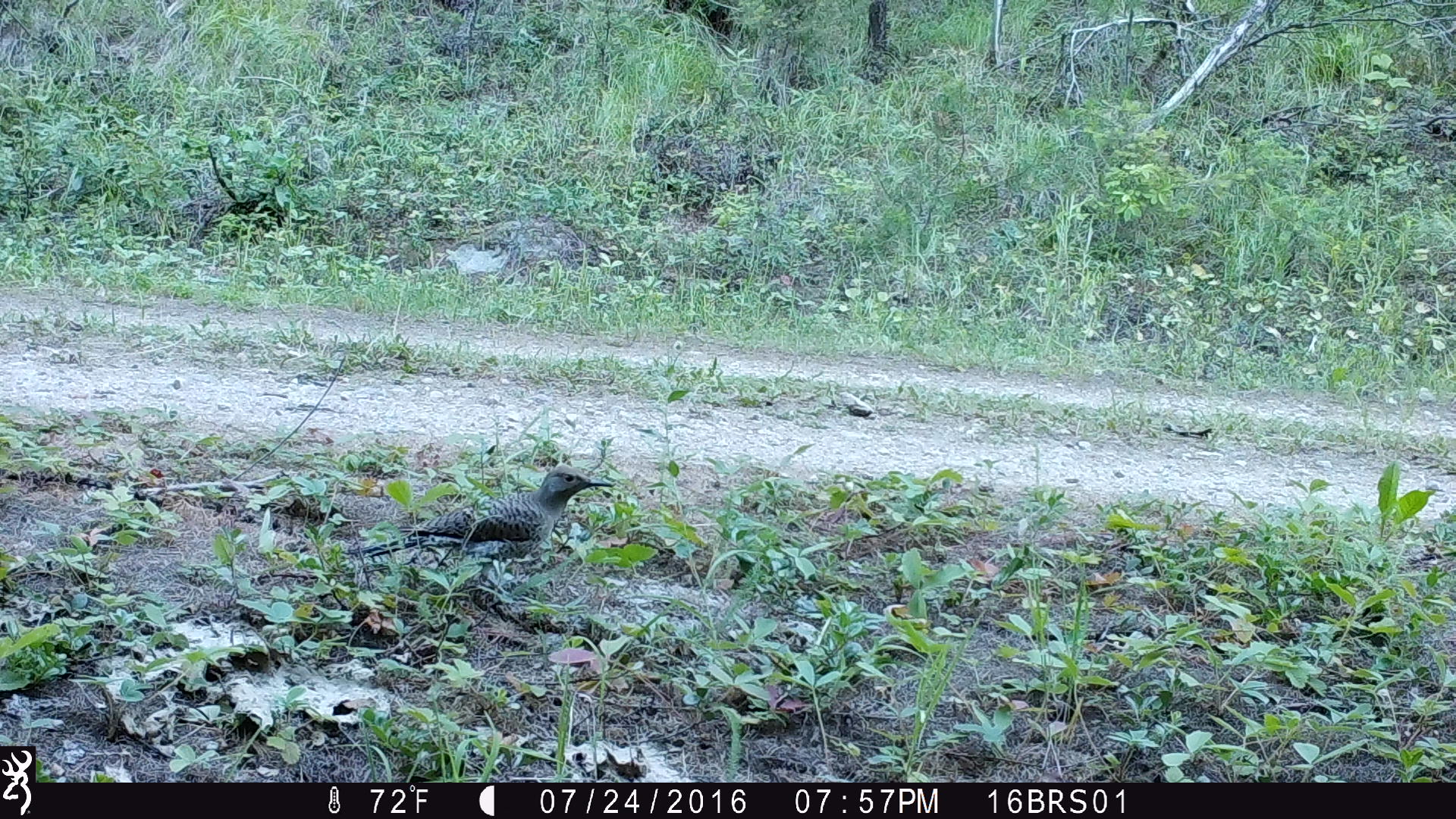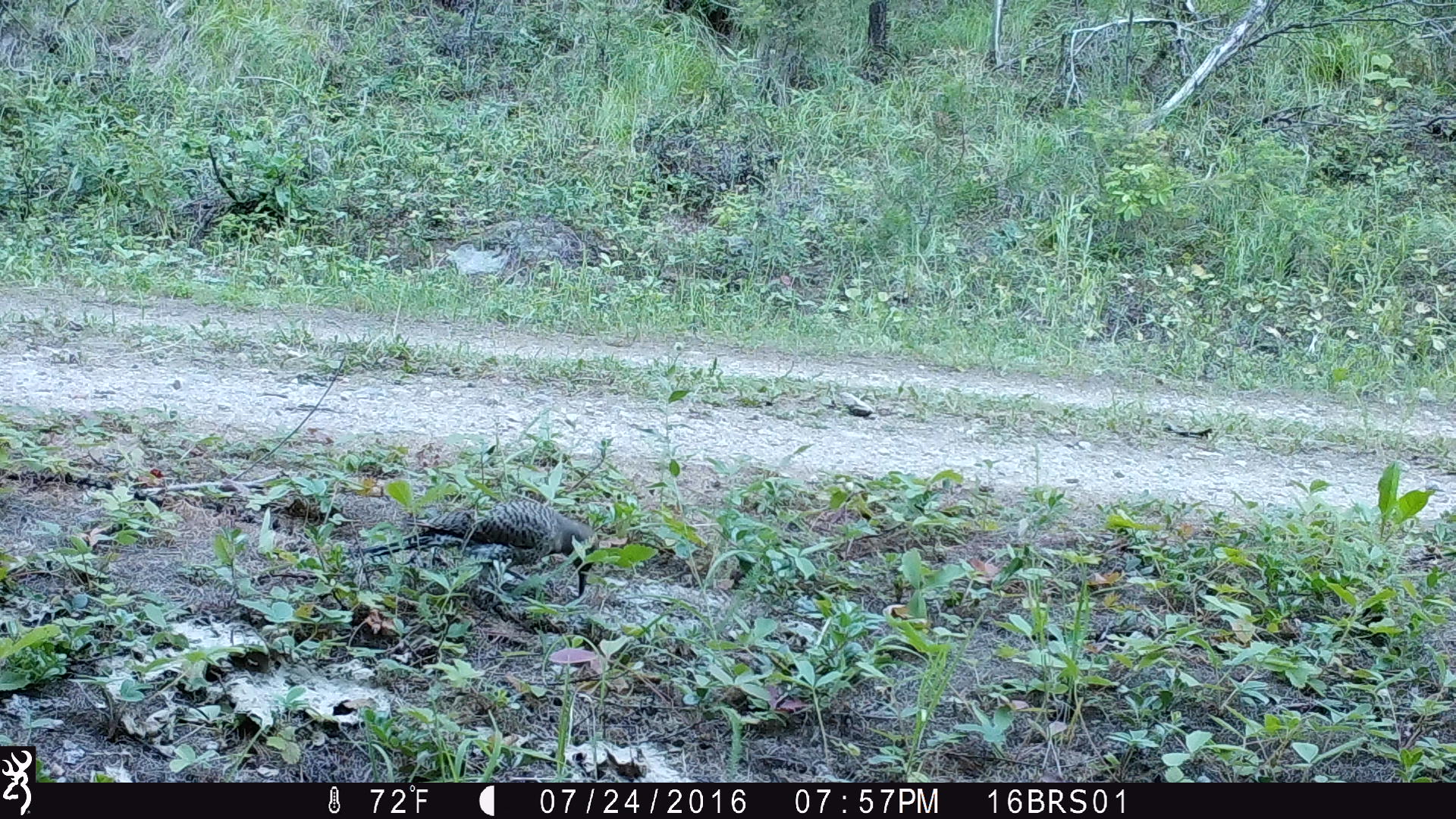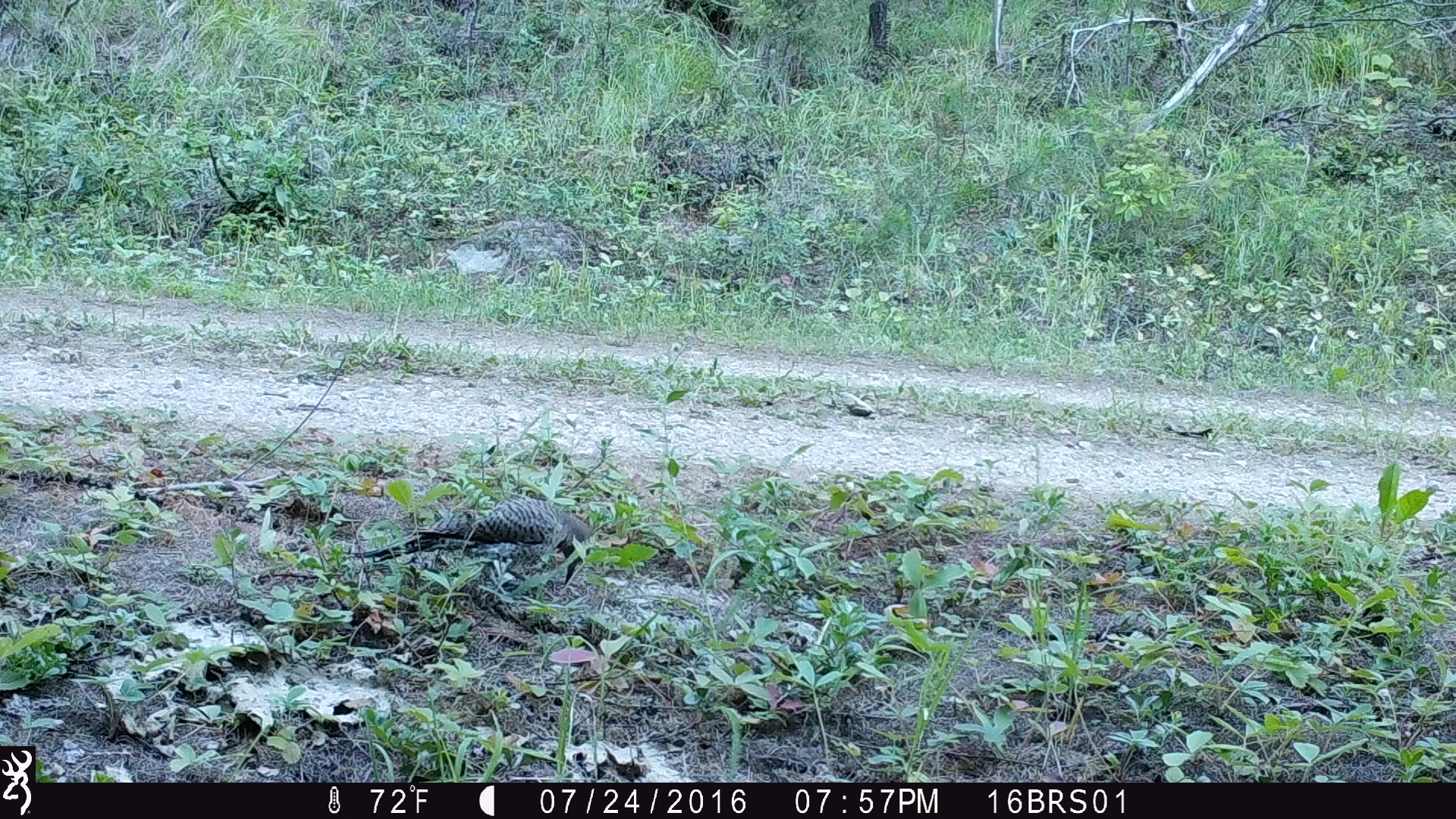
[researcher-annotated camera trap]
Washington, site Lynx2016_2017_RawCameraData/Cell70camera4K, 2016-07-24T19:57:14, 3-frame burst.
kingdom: Animalia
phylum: Chordata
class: Aves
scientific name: Aves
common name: birds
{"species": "Aves (birds)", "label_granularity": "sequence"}